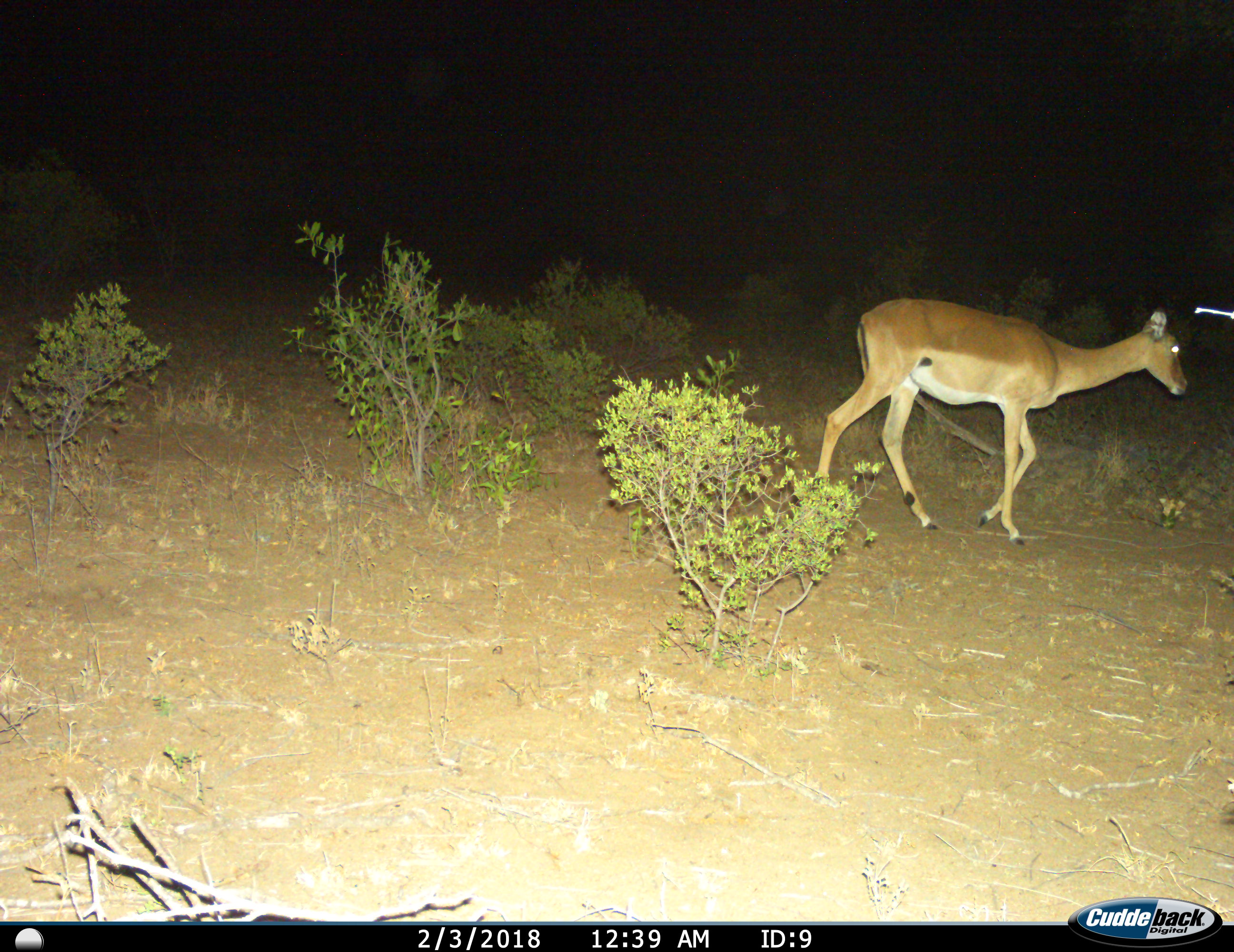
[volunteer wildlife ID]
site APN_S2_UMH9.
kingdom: Animalia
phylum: Chordata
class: Mammalia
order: Artiodactyla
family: Bovidae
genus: Aepyceros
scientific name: Aepyceros melampus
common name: impala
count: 1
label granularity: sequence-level